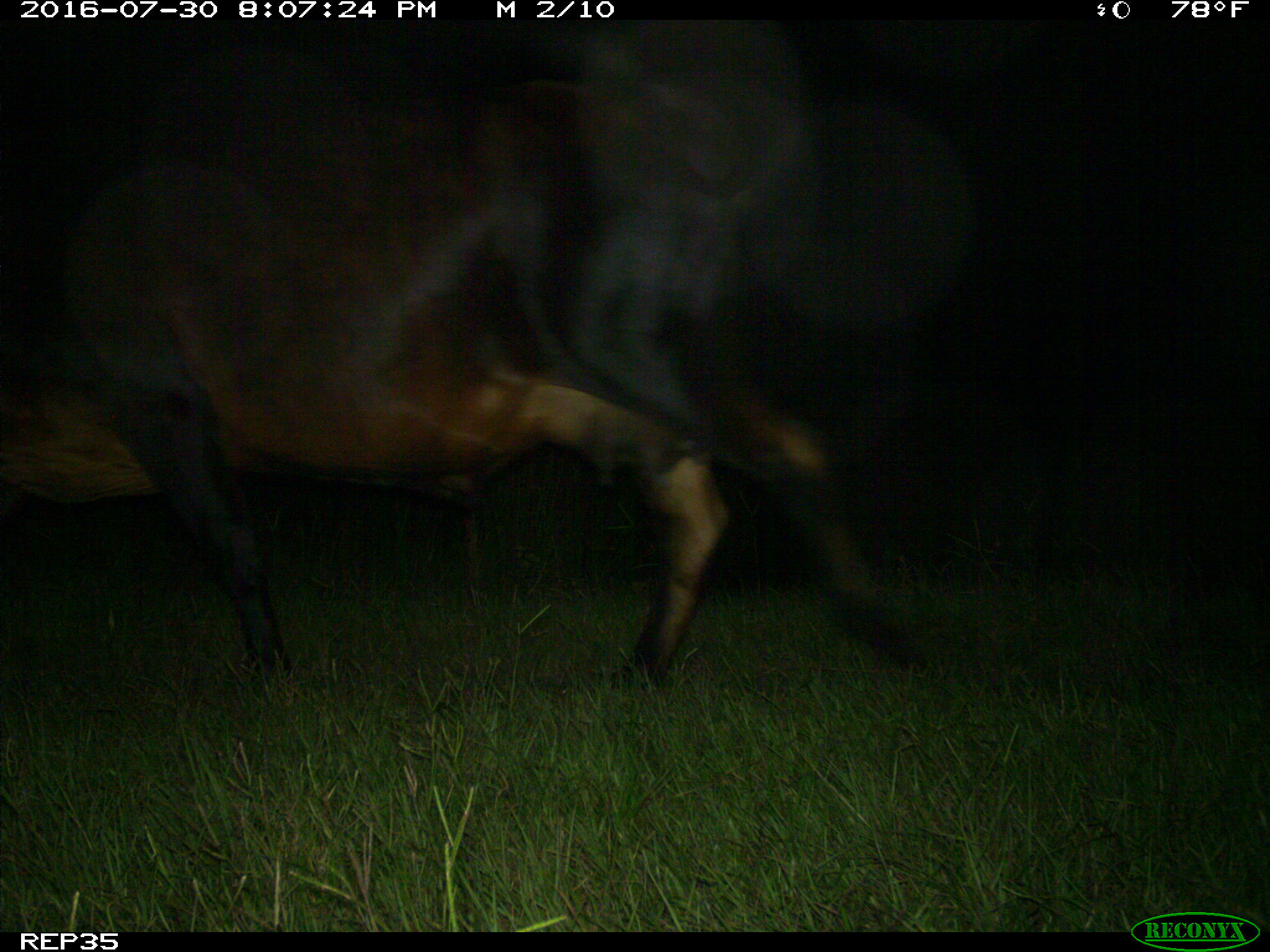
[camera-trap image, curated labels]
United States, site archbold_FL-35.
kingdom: Animalia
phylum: Chordata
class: Mammalia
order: Artiodactyla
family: Bovidae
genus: Bos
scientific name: Bos taurus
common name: domestic cow